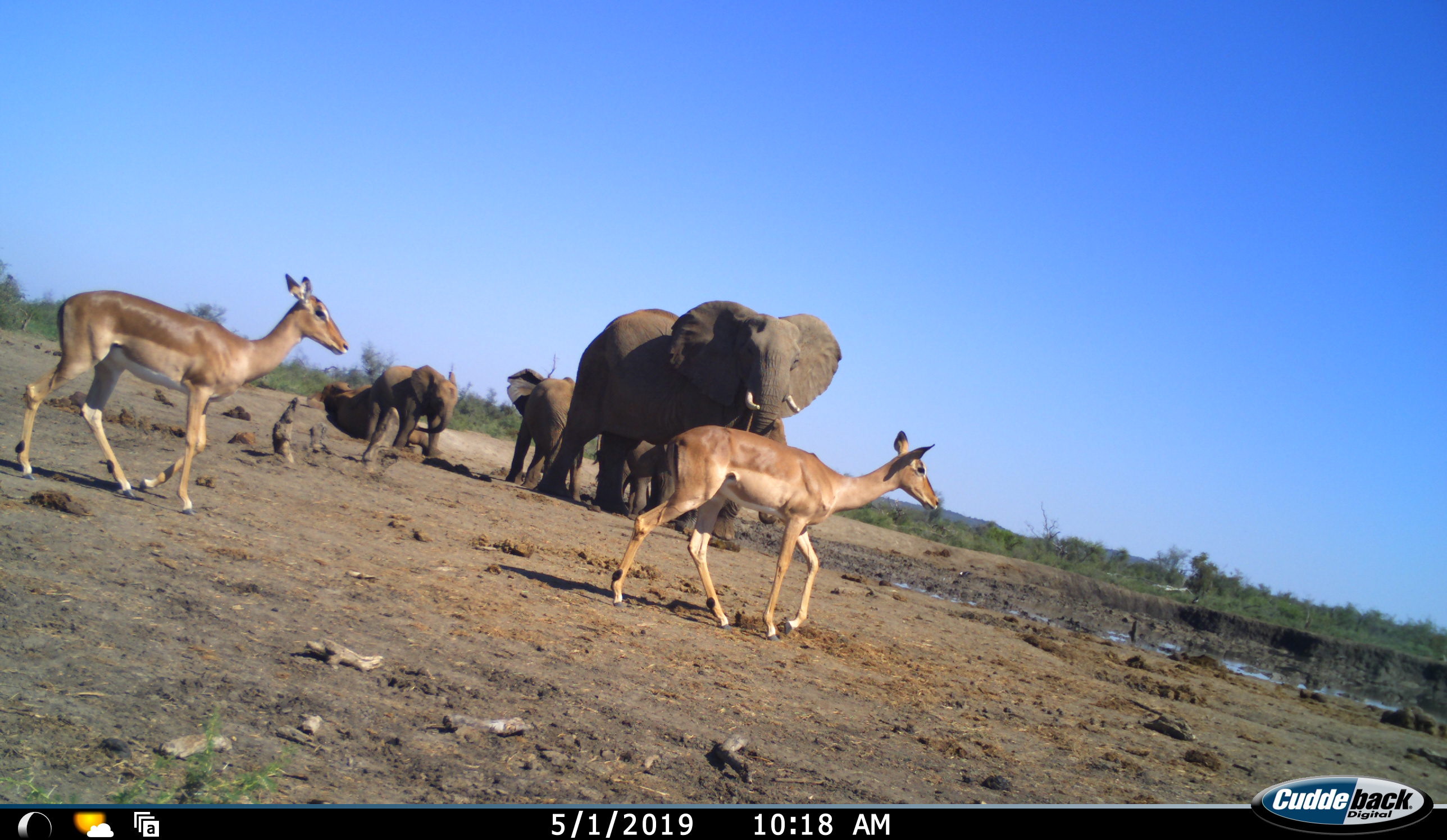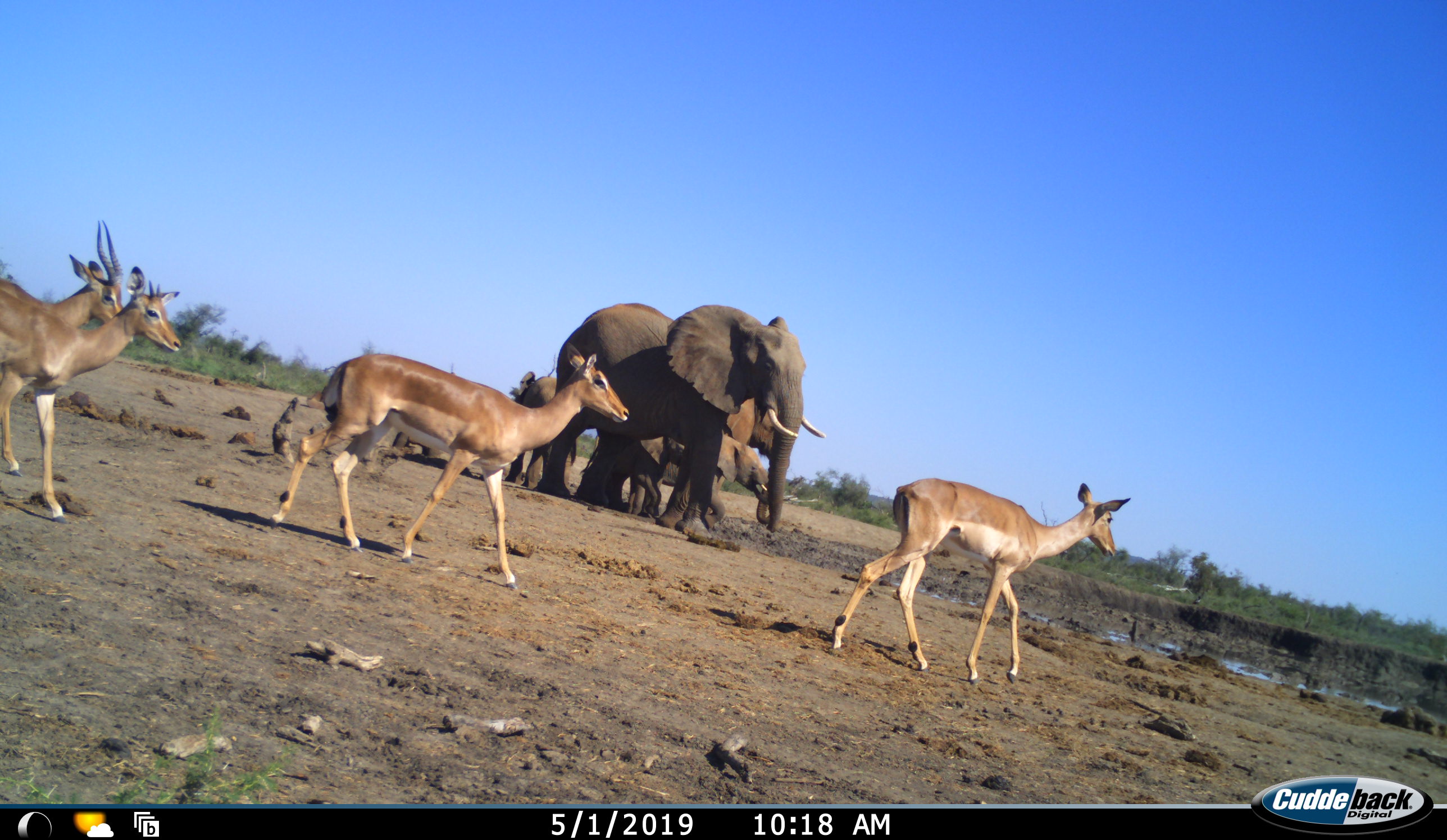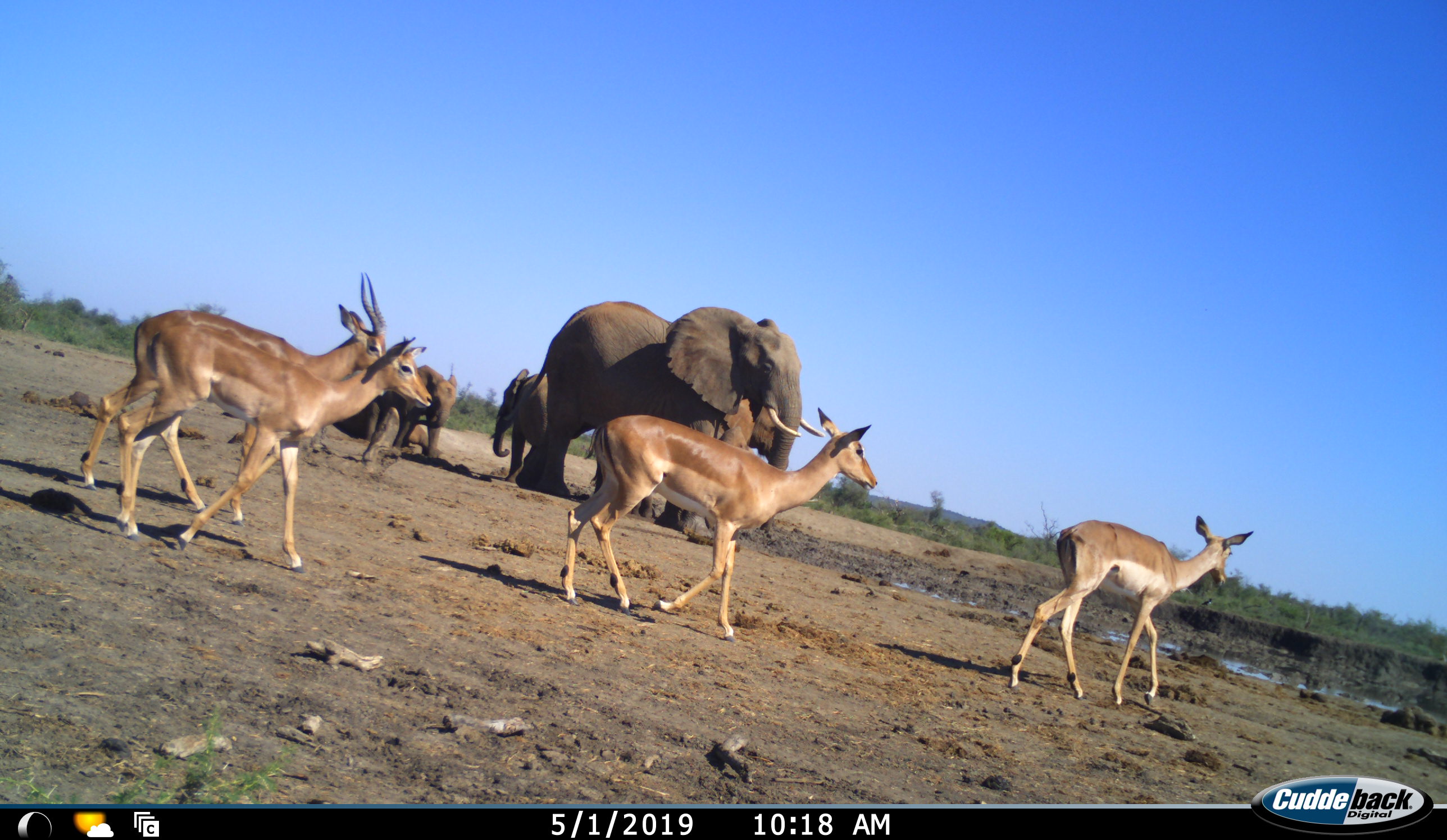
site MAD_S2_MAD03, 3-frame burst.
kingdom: Animalia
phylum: Chordata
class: Mammalia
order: Proboscidea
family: Elephantidae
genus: Loxodonta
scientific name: Loxodonta africana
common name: african bush elephant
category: elephant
Elephant (african bush elephant) (Loxodonta africana), count 5. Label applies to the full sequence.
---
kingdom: Animalia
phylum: Chordata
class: Mammalia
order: Artiodactyla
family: Bovidae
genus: Aepyceros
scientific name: Aepyceros melampus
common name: impala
Impala (Aepyceros melampus), count 4. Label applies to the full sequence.